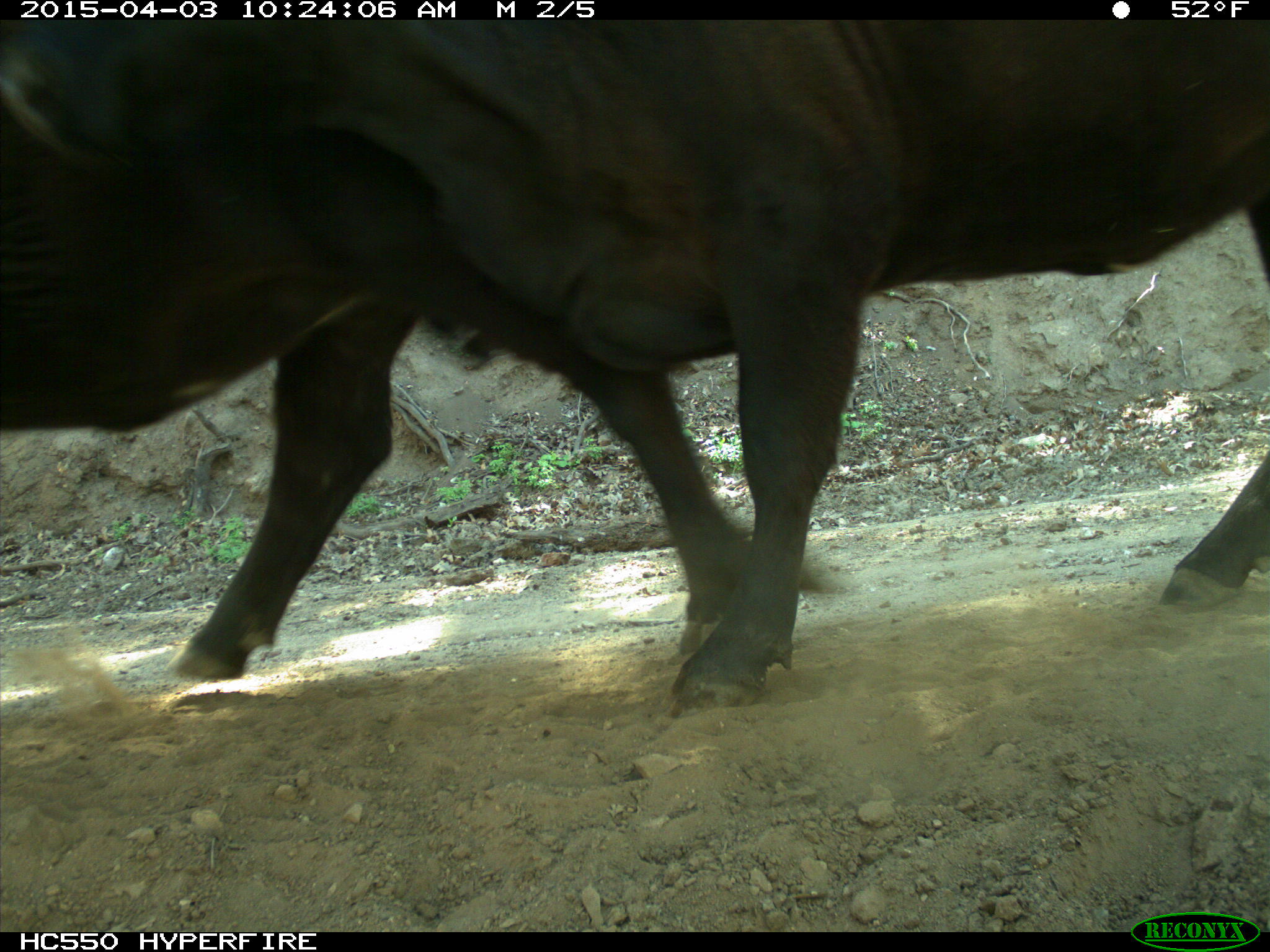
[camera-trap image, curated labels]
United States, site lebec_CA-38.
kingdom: Animalia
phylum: Chordata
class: Mammalia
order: Artiodactyla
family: Bovidae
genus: Bos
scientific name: Bos taurus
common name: domestic cow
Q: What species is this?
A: Bos taurus (domestic cow).